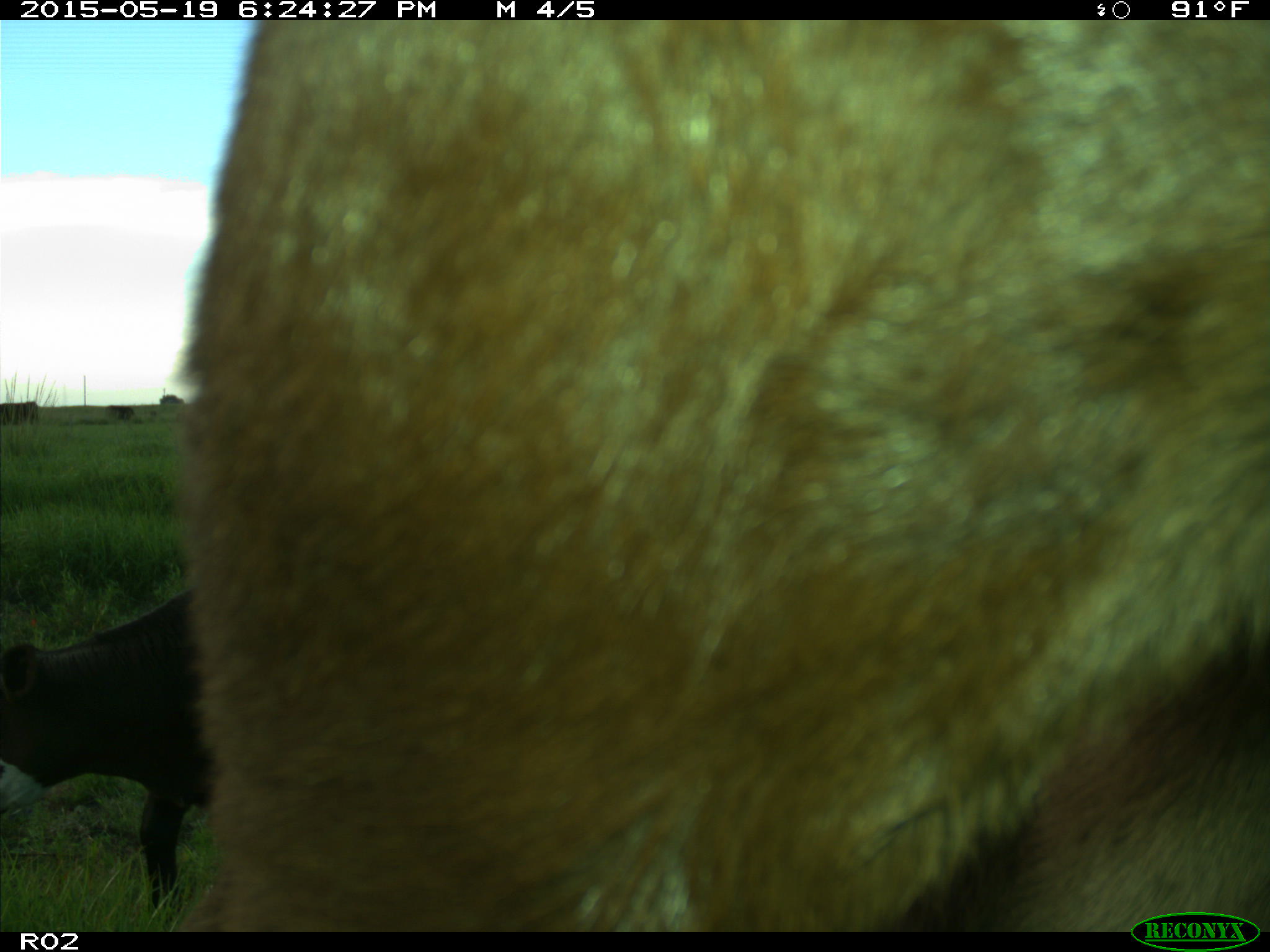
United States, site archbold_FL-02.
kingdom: Animalia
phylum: Chordata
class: Mammalia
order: Artiodactyla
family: Bovidae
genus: Bos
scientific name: Bos taurus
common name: domestic cow